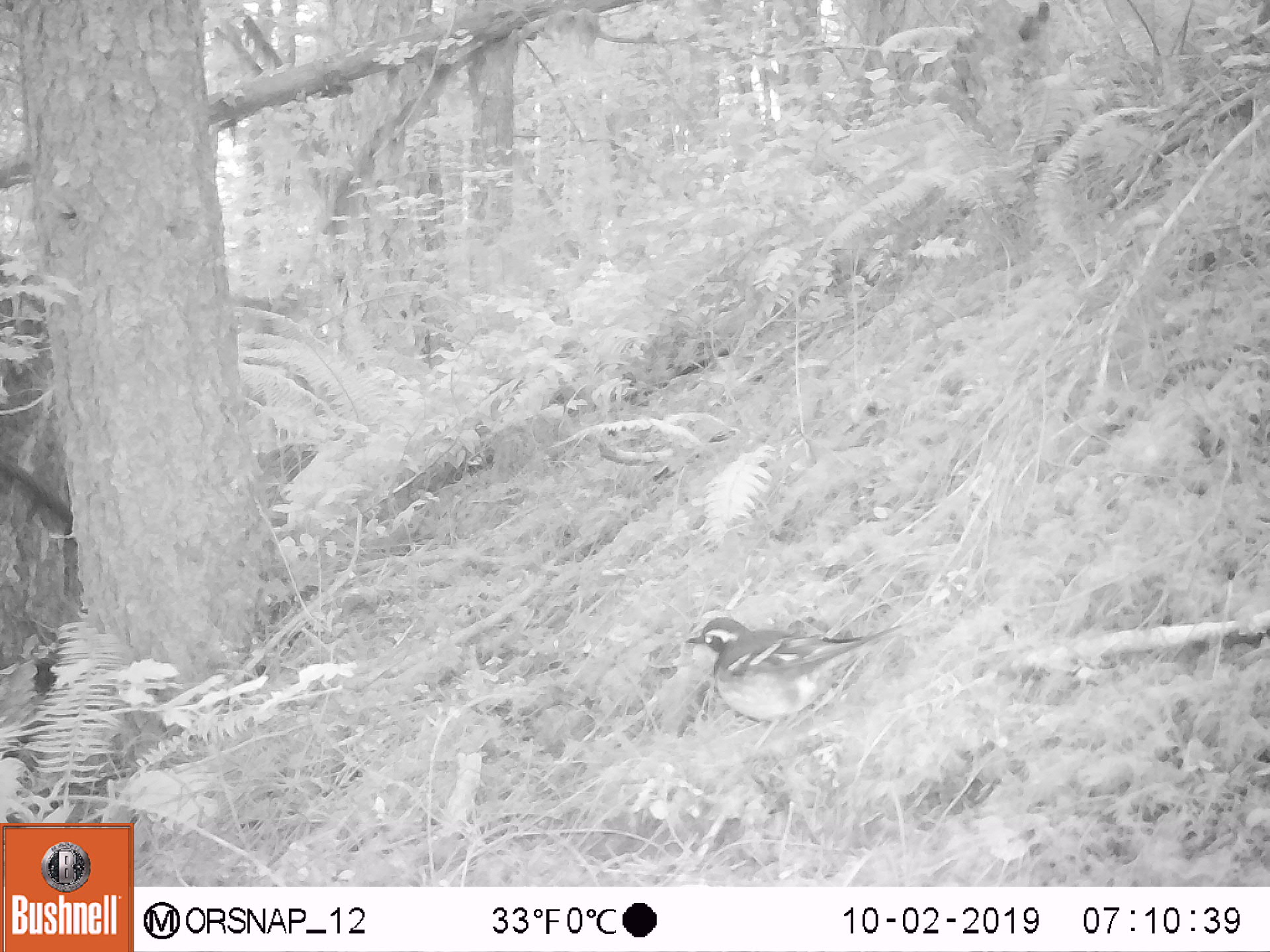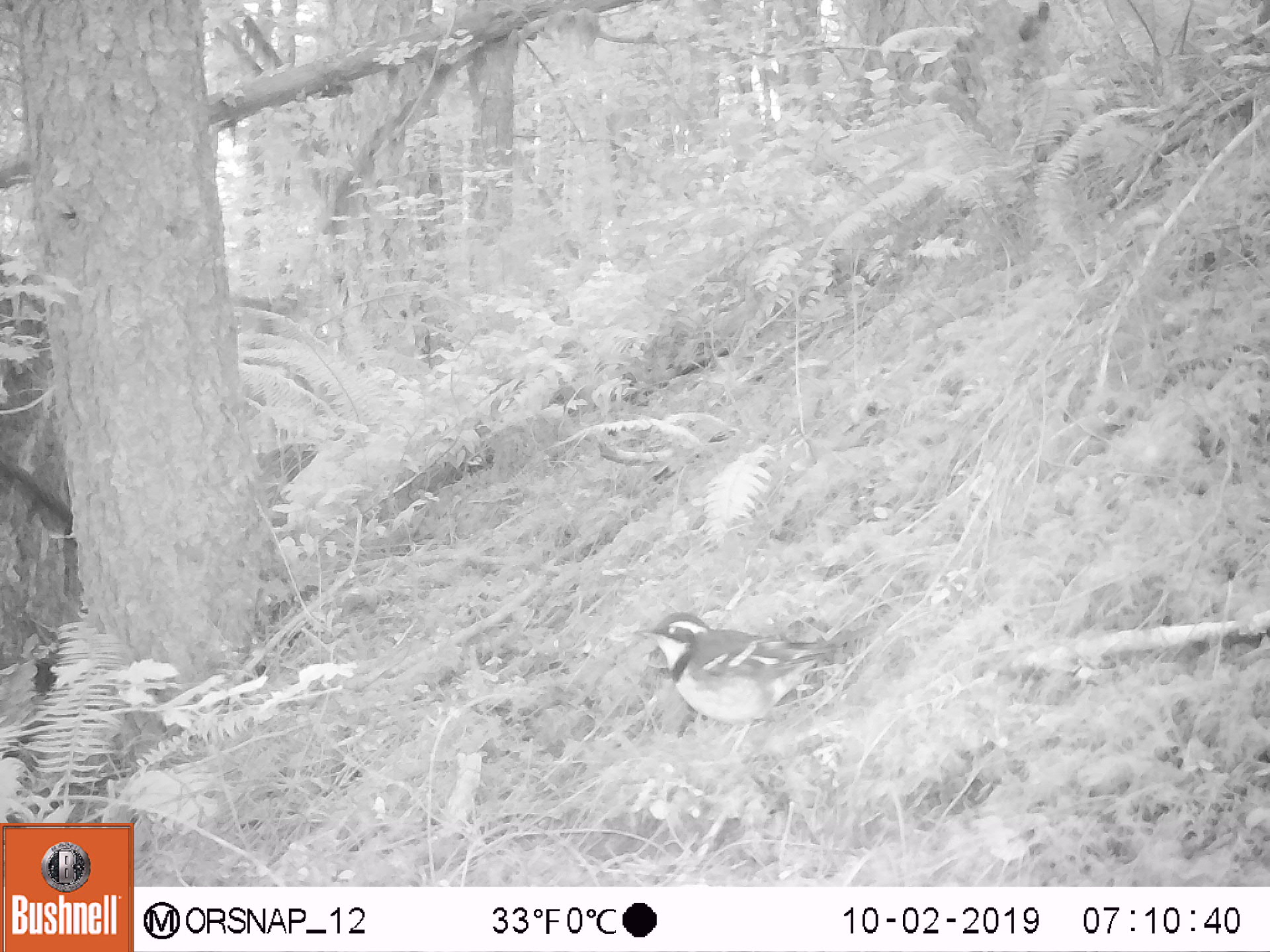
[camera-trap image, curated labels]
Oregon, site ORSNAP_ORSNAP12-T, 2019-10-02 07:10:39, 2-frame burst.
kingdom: Animalia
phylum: Chordata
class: Aves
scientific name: Aves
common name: bird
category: other bird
Other bird (bird) (Aves).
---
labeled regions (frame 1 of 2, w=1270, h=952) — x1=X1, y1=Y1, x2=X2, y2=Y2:
other bird: x1=681, y1=613, x2=918, y2=741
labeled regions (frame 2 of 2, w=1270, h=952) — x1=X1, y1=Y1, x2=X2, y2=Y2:
other bird: x1=632, y1=599, x2=860, y2=731